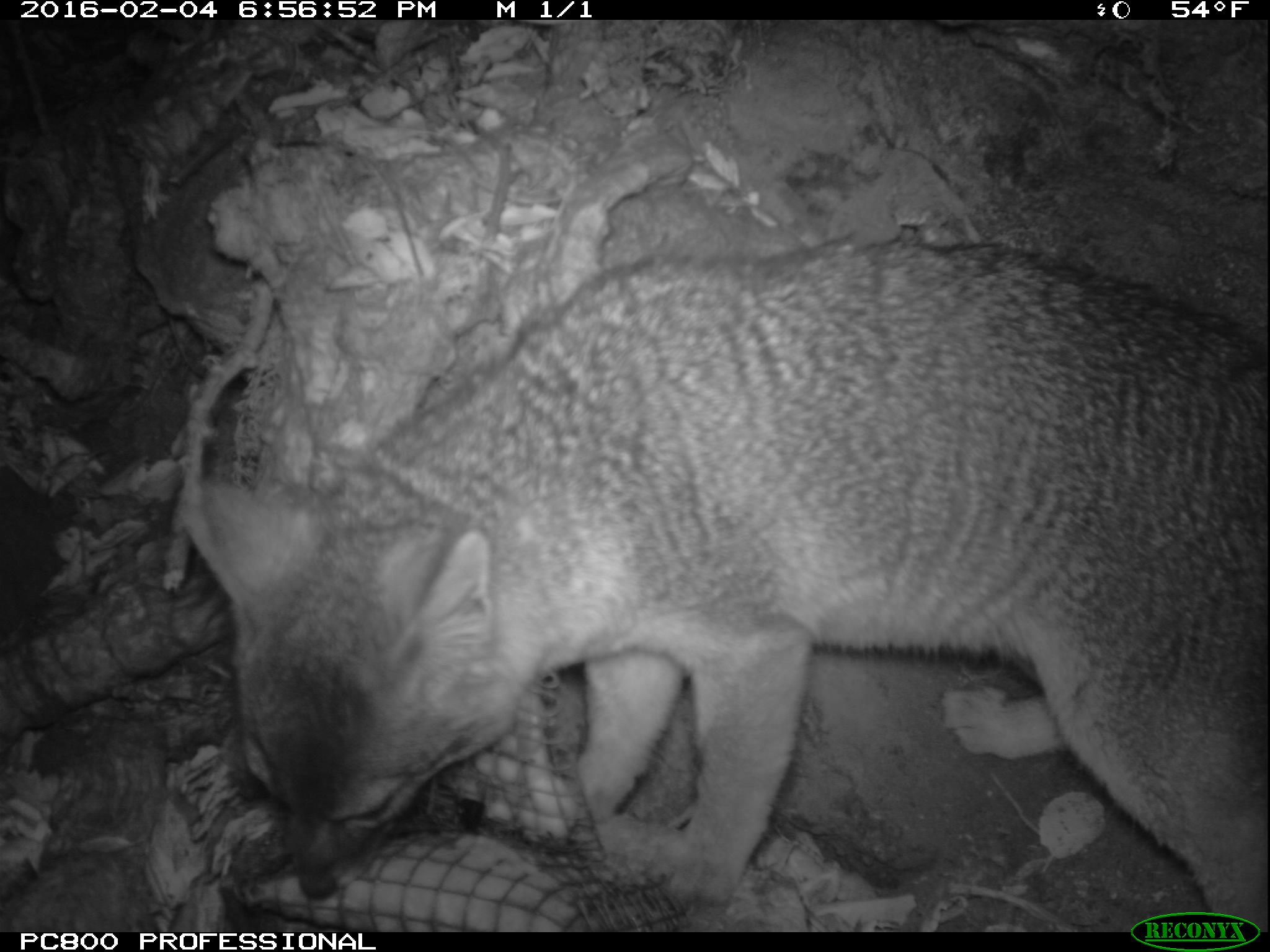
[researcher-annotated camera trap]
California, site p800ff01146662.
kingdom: Animalia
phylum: Chordata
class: Mammalia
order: Carnivora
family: Canidae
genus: Urocyon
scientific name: Urocyon littoralis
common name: island fox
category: fox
Fox (island fox) (Urocyon littoralis).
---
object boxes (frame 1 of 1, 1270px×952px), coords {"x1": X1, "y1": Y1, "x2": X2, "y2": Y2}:
fox: {"x1": 184, "y1": 229, "x2": 1269, "y2": 932}